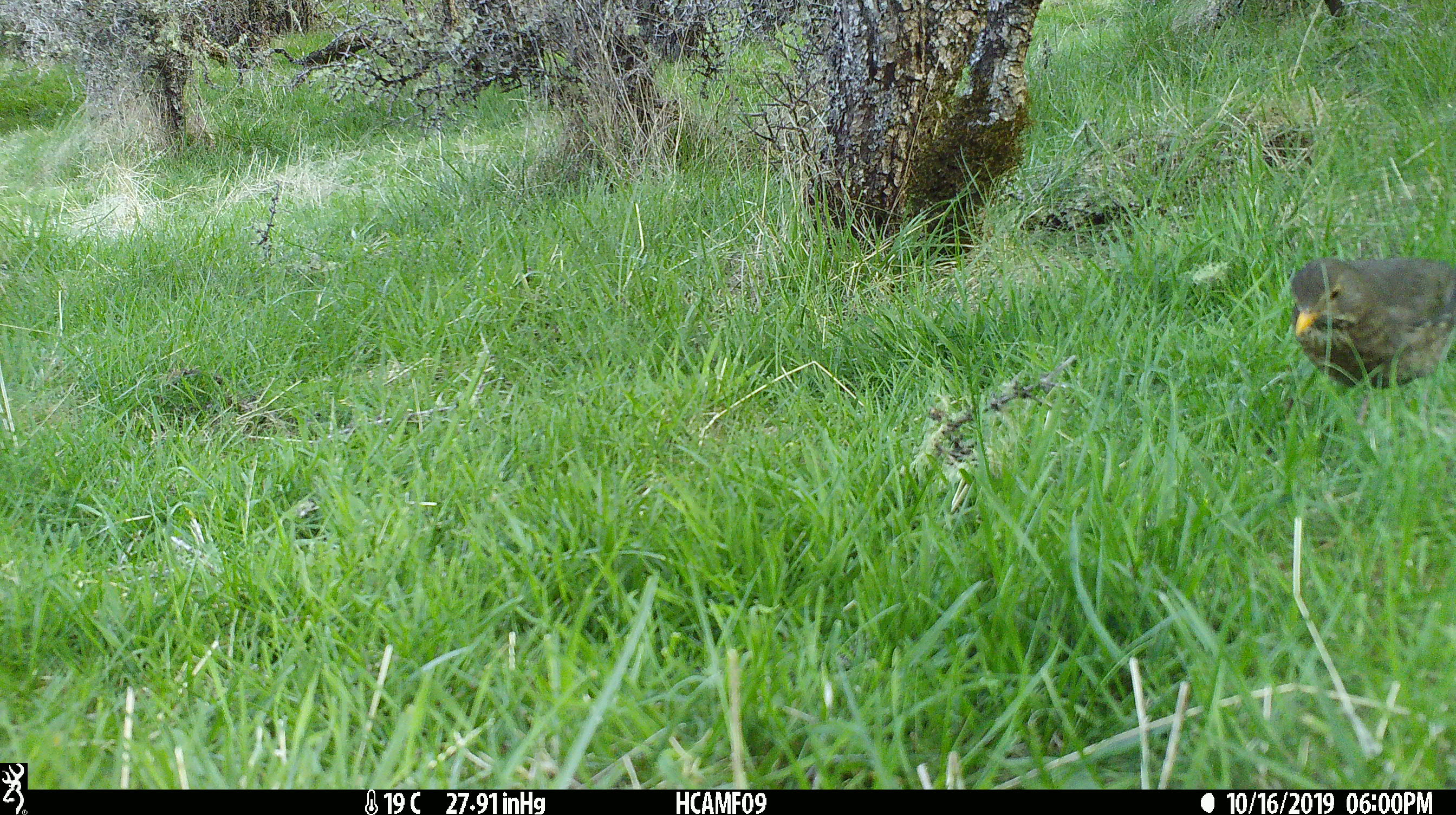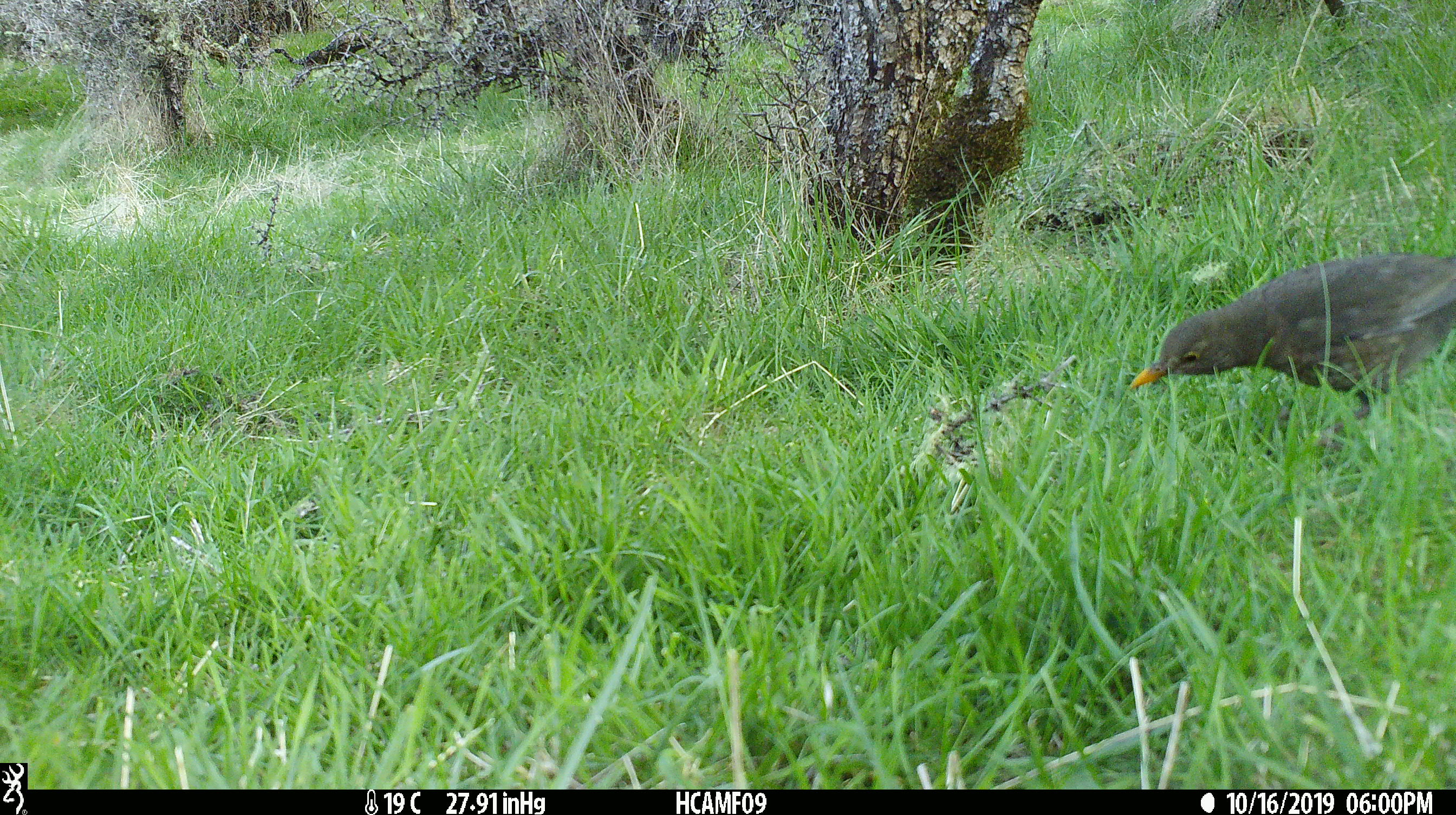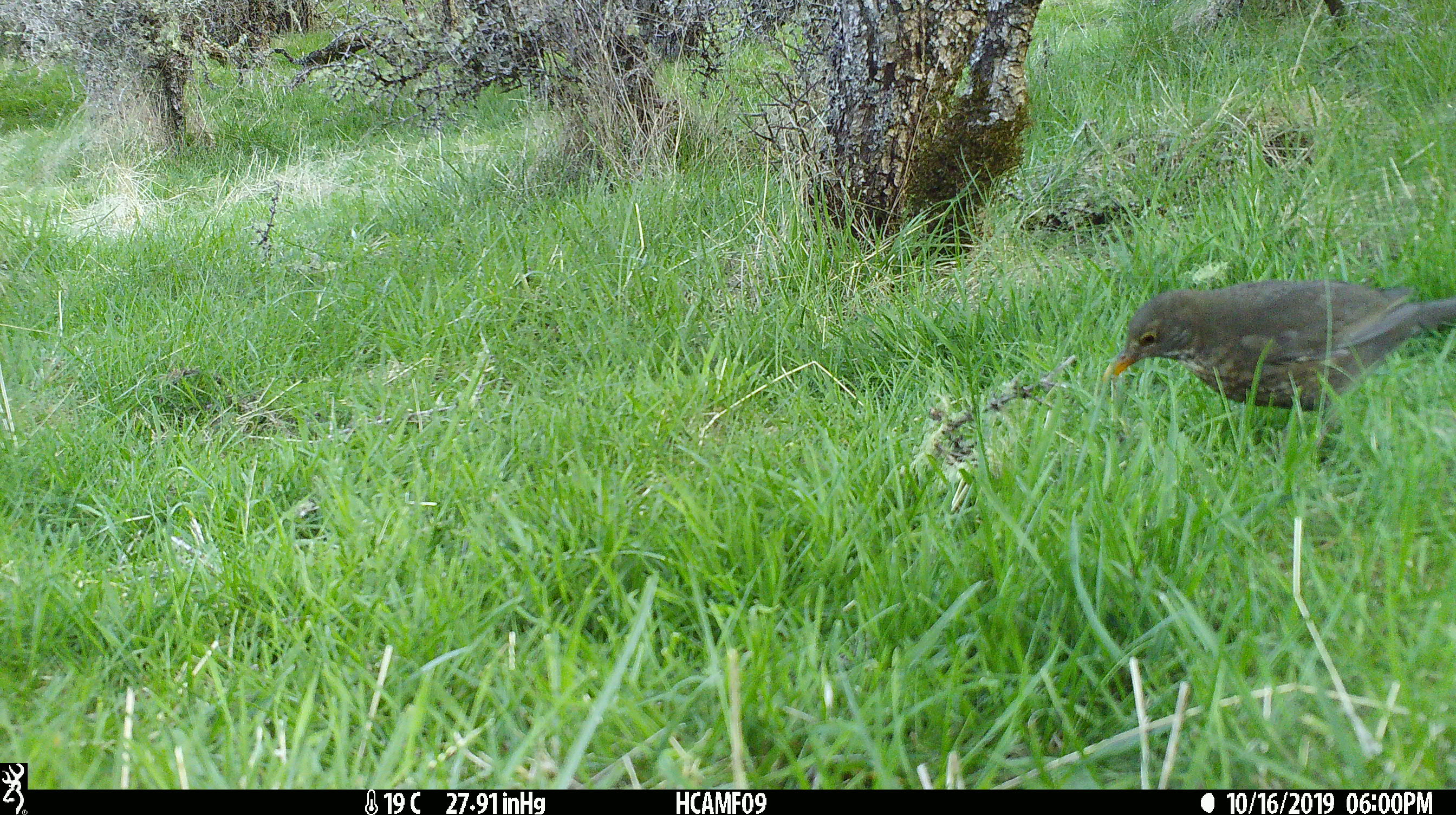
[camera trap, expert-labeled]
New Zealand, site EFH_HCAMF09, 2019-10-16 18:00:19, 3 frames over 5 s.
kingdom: Animalia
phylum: Chordata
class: Aves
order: Passeriformes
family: Turdidae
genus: Turdus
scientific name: Turdus merula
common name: eurasian blackbird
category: blackbird